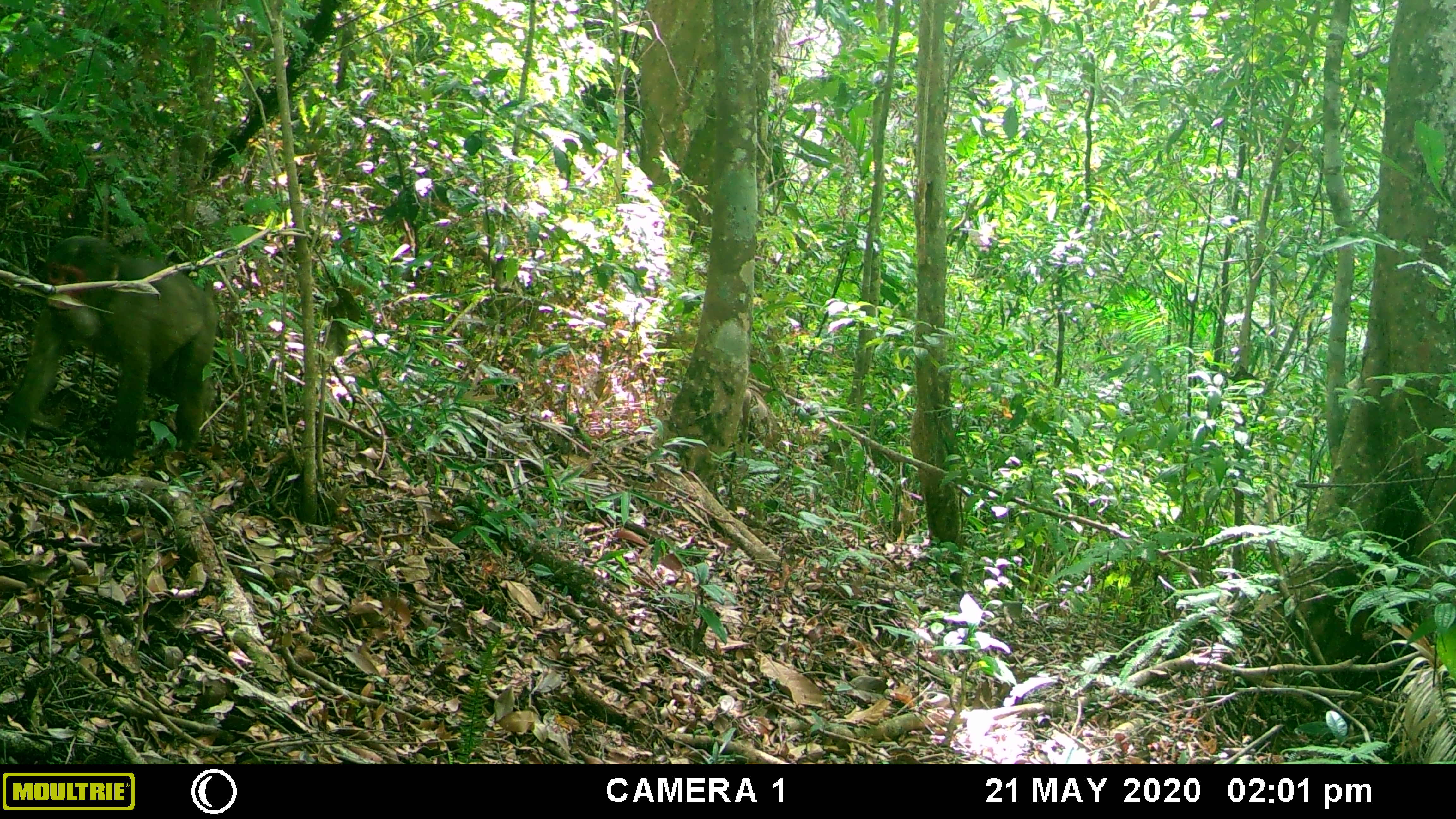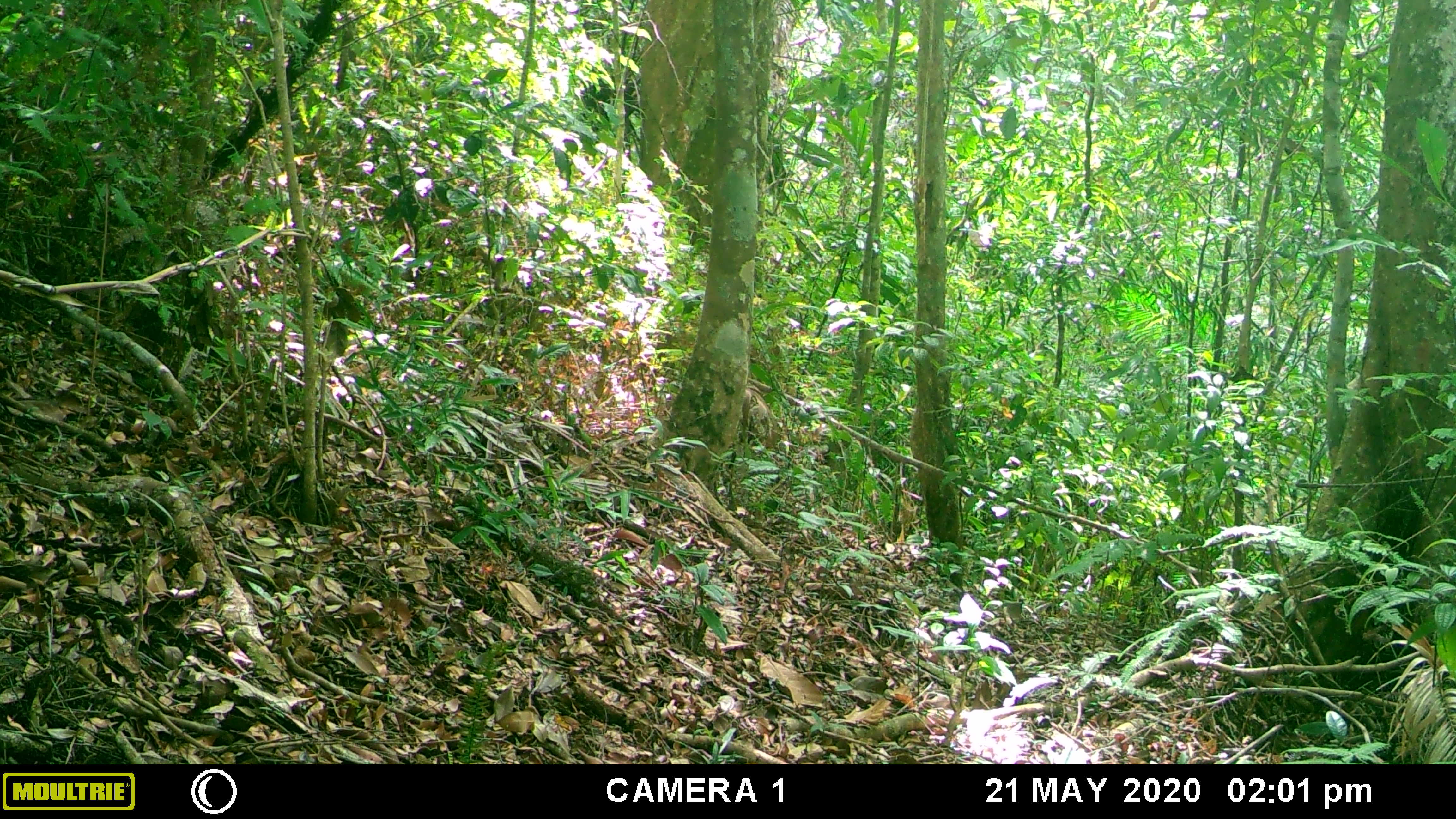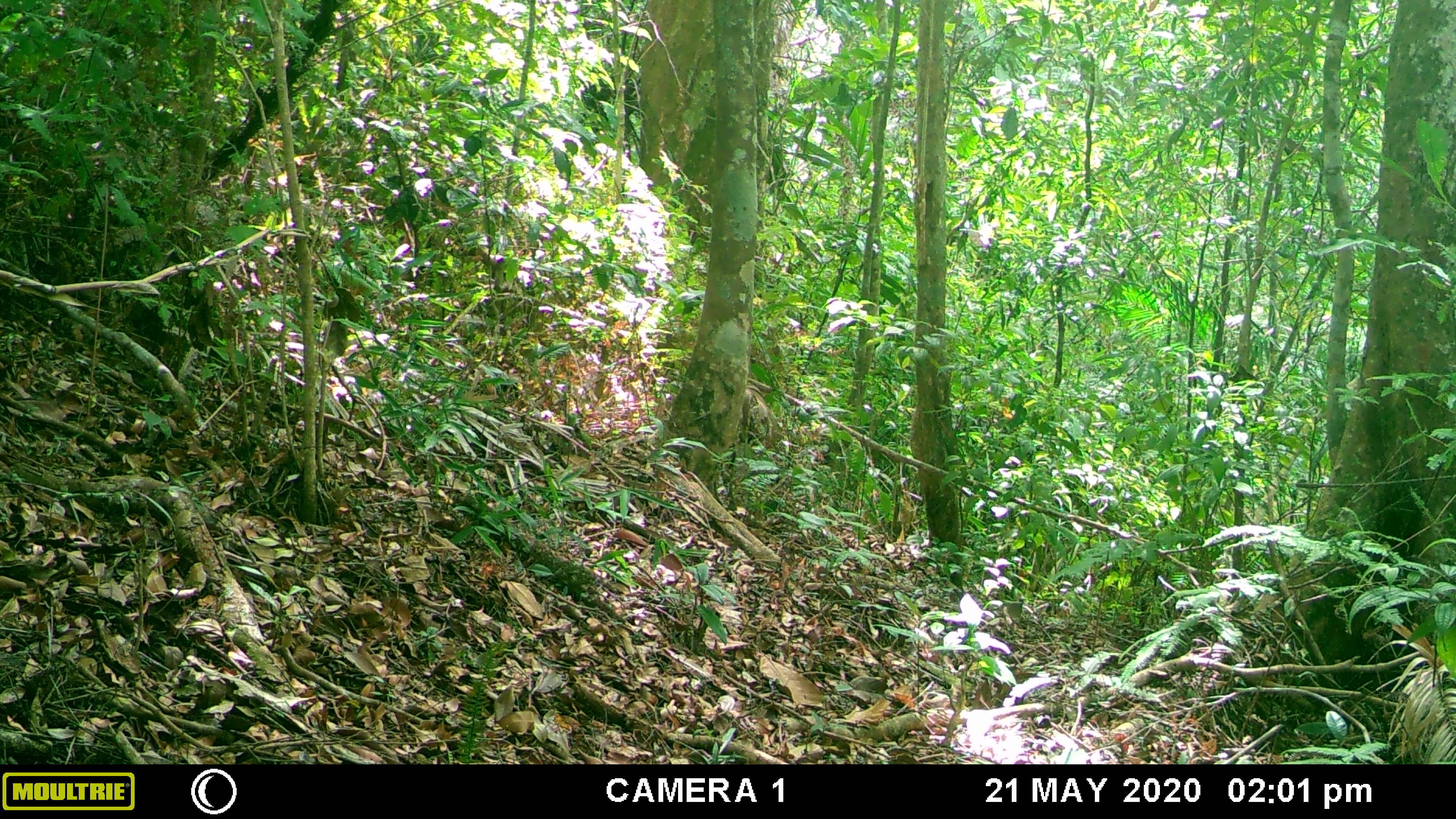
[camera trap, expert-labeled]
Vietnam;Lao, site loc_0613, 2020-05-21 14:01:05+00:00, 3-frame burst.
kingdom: Animalia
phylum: Chordata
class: Mammalia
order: Primates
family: Cercopithecidae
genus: Macaca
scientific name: Macaca arctoides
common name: stump-tailed macaque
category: stump tailed macaque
Stump tailed macaque (stump-tailed macaque) (Macaca arctoides). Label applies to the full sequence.